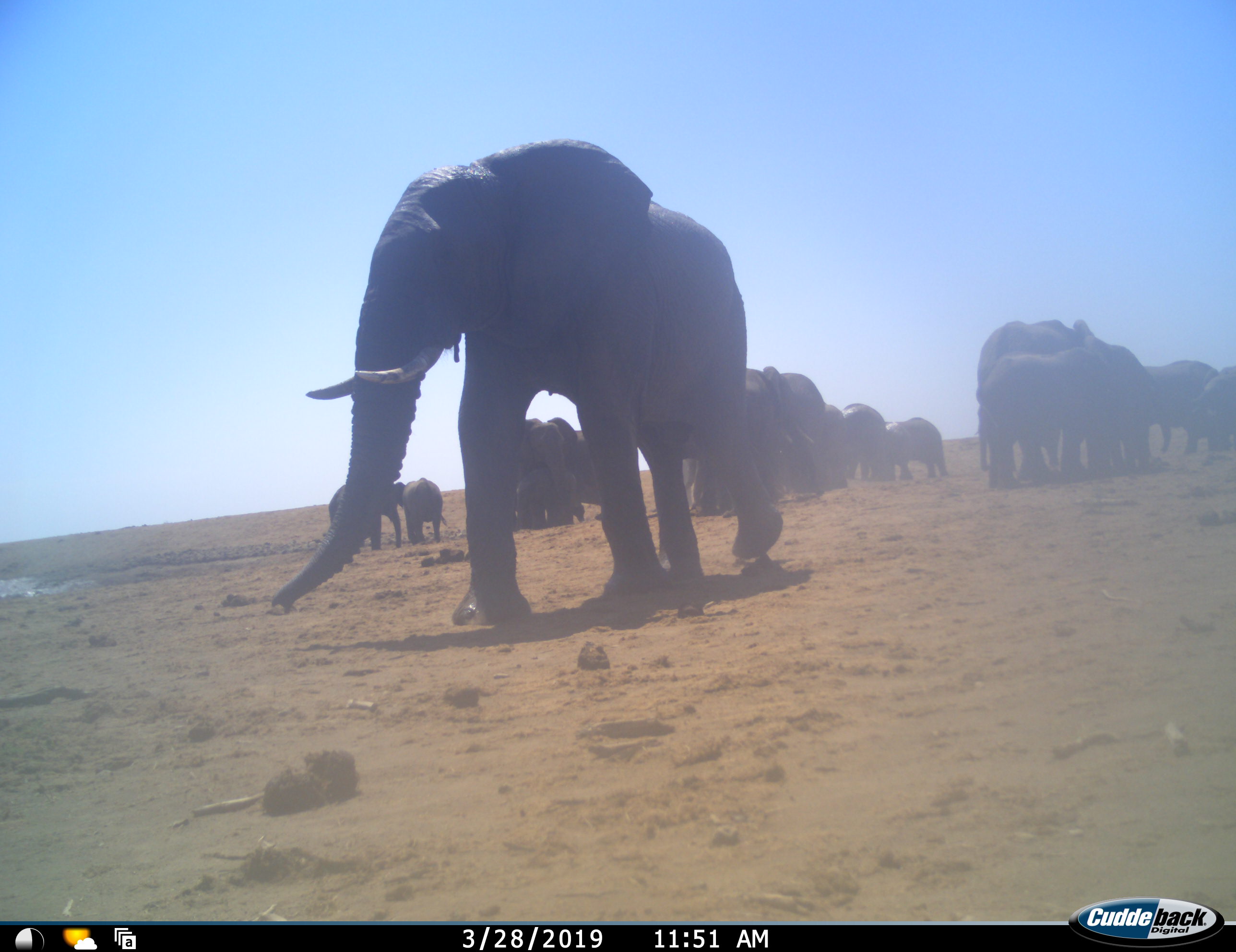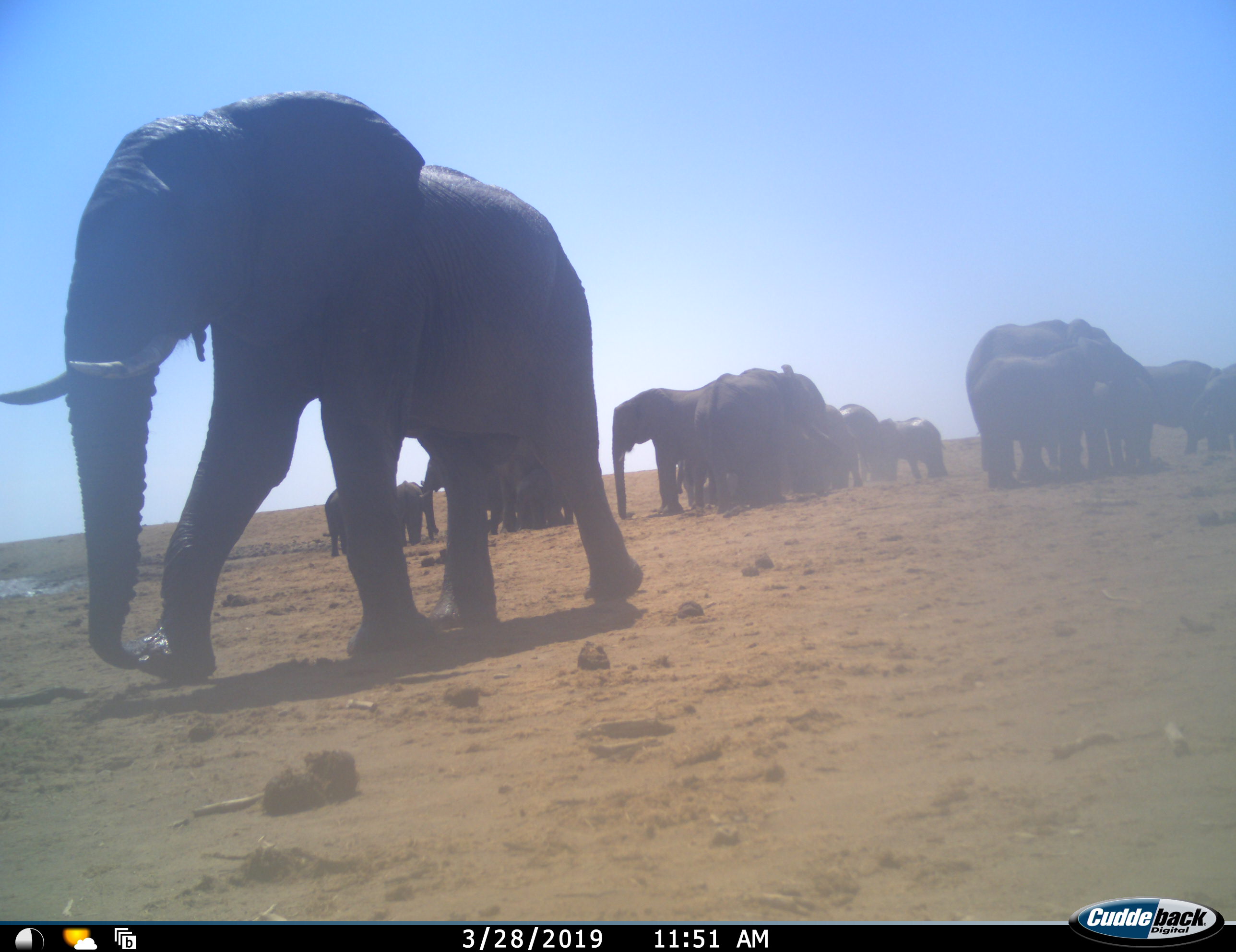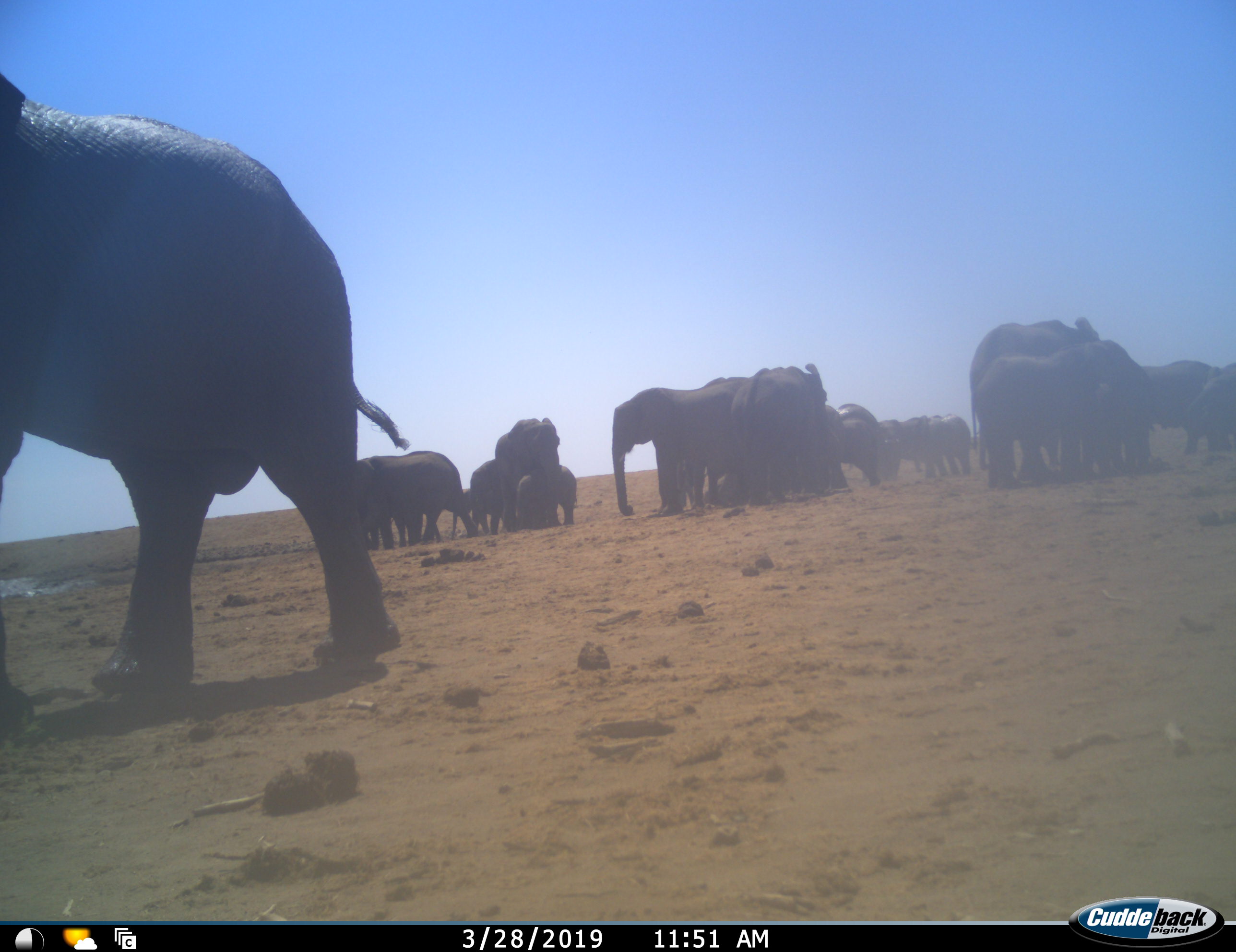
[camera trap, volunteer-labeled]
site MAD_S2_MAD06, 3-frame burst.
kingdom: Animalia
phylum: Chordata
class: Mammalia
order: Proboscidea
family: Elephantidae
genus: Loxodonta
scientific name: Loxodonta africana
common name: african bush elephant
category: elephant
Elephant (african bush elephant) (Loxodonta africana), count 11-50. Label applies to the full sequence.